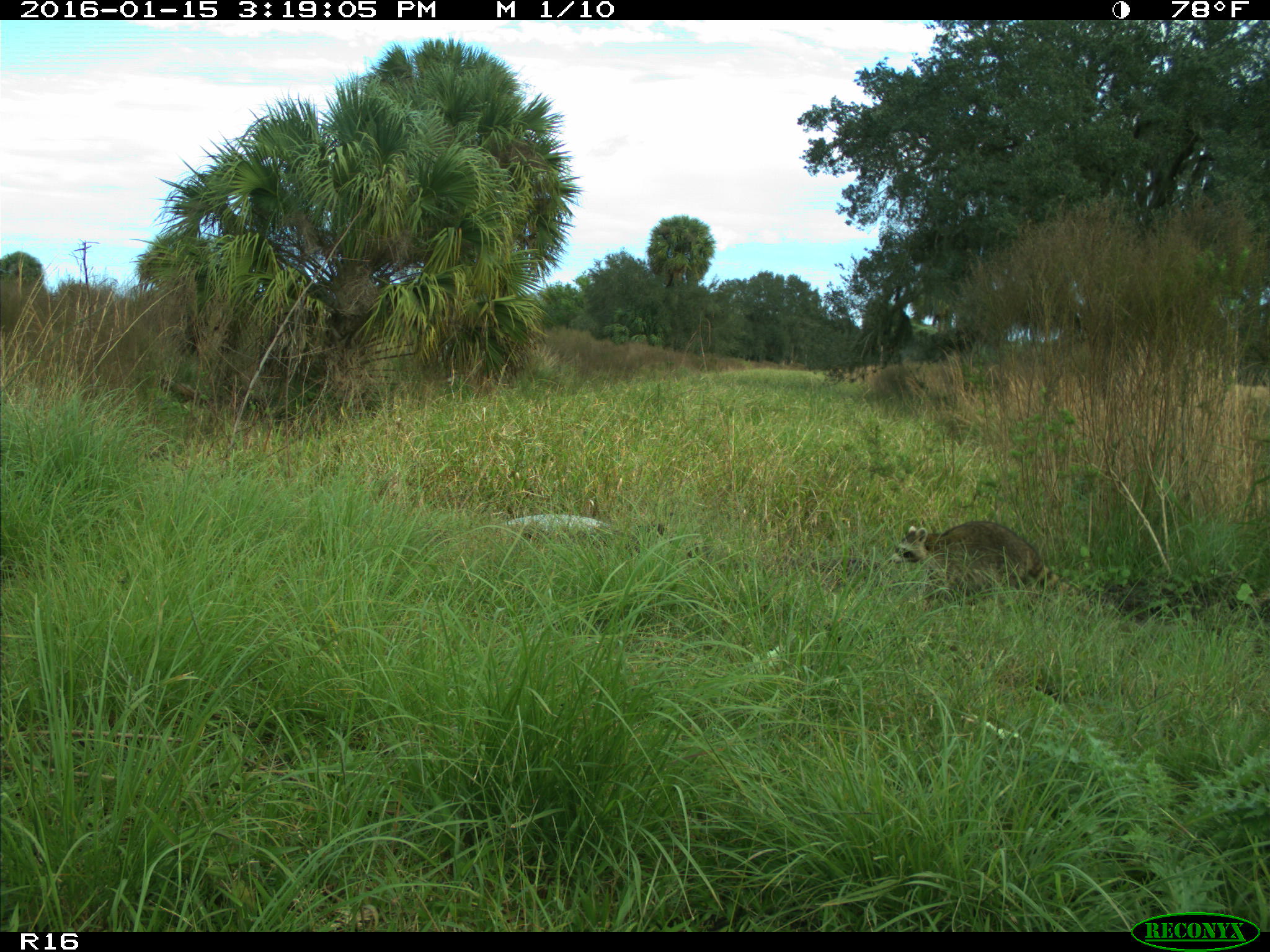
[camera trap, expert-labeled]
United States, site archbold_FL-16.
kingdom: Animalia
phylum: Chordata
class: Mammalia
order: Carnivora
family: Procyonidae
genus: Procyon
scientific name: Procyon lotor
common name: common raccoon